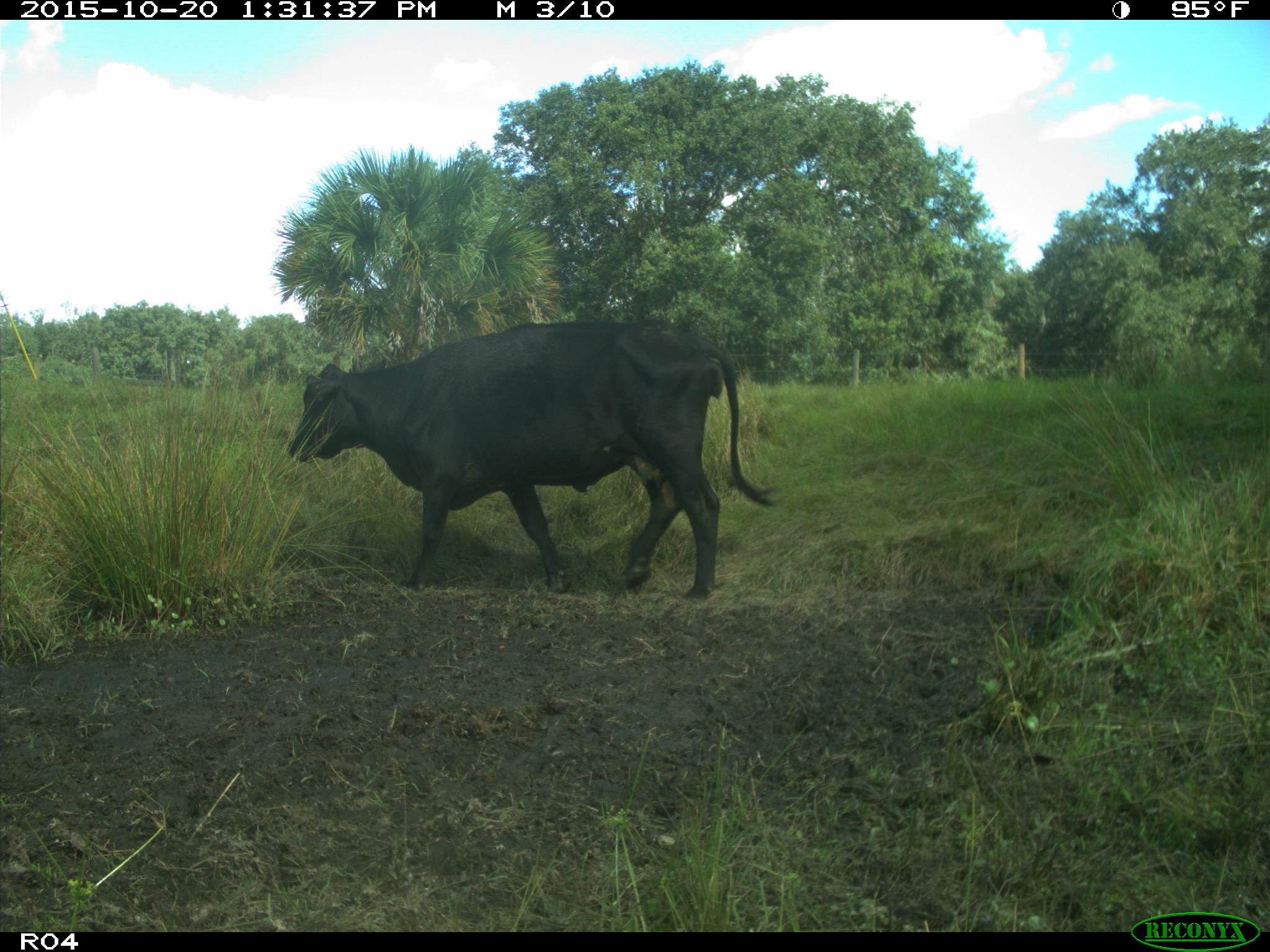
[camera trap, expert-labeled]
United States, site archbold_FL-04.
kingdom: Animalia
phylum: Chordata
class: Mammalia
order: Artiodactyla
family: Bovidae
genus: Bos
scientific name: Bos taurus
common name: domestic cow